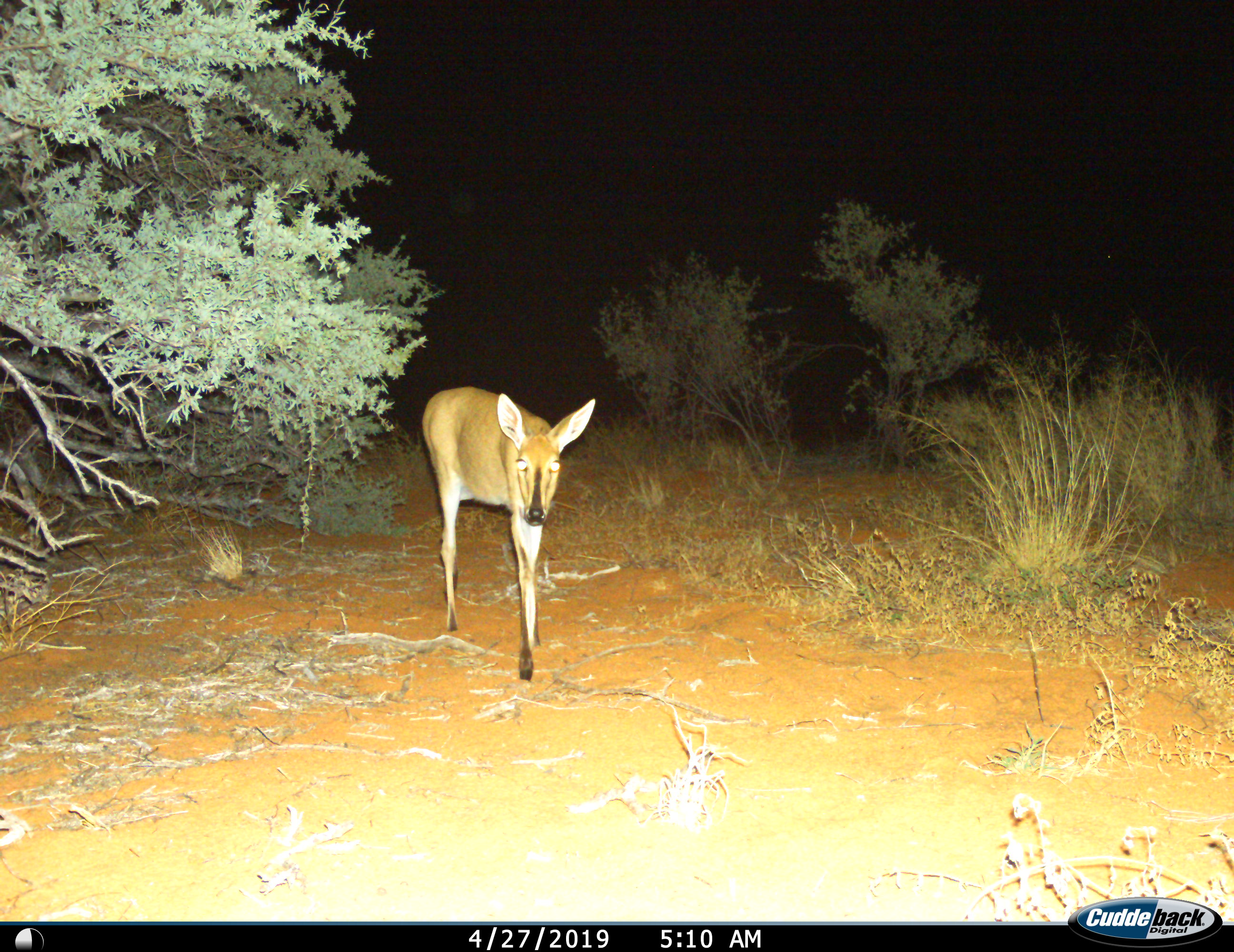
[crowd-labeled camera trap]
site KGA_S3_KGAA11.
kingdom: Animalia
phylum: Chordata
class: Mammalia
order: Artiodactyla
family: Bovidae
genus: Sylvicapra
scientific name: Sylvicapra grimmia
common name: common duiker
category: duikercommongrey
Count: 1.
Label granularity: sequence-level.